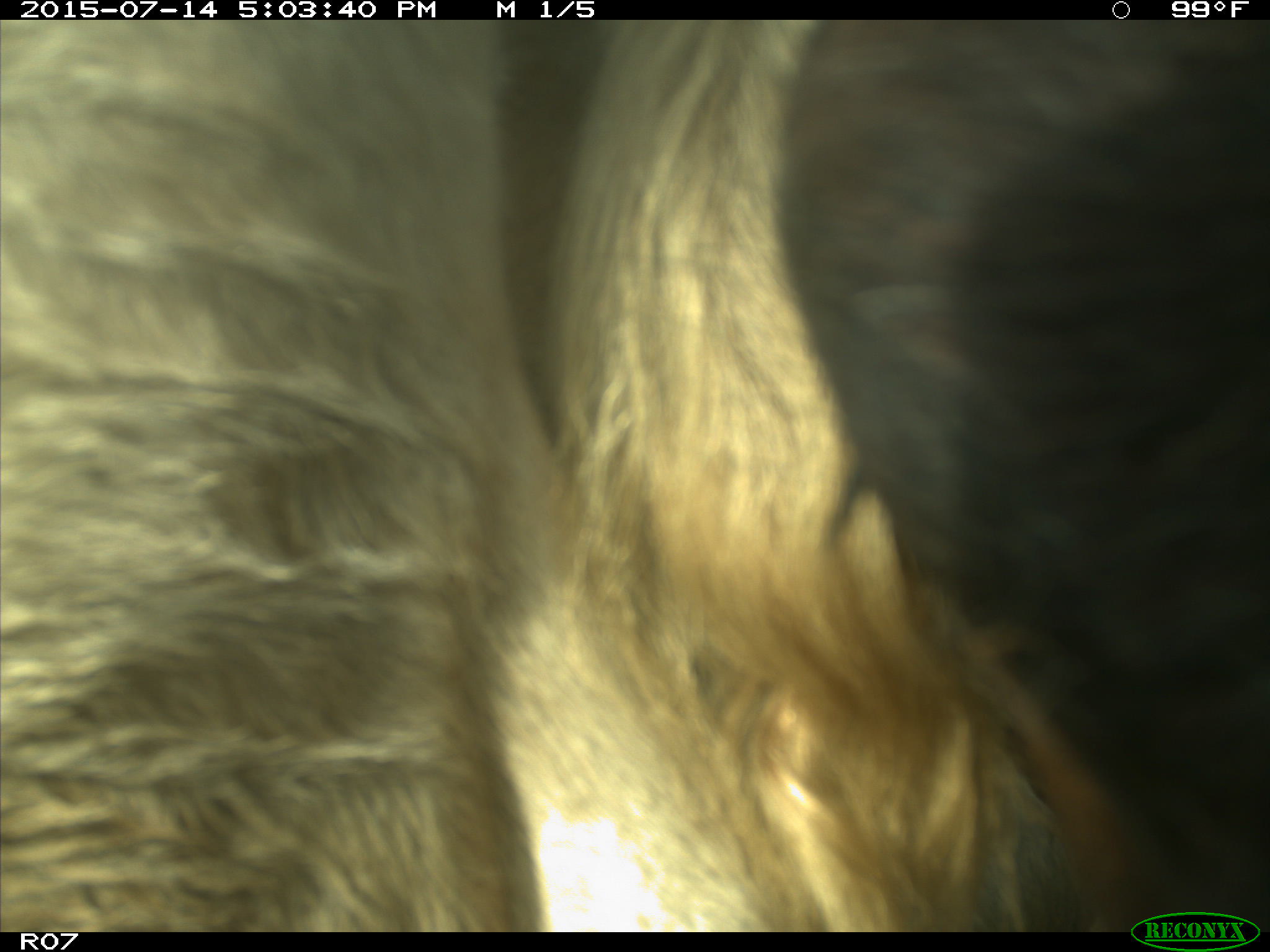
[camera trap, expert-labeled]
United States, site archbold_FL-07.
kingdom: Animalia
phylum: Chordata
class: Mammalia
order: Artiodactyla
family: Bovidae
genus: Bos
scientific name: Bos taurus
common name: domestic cow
Bos taurus (domestic cow).